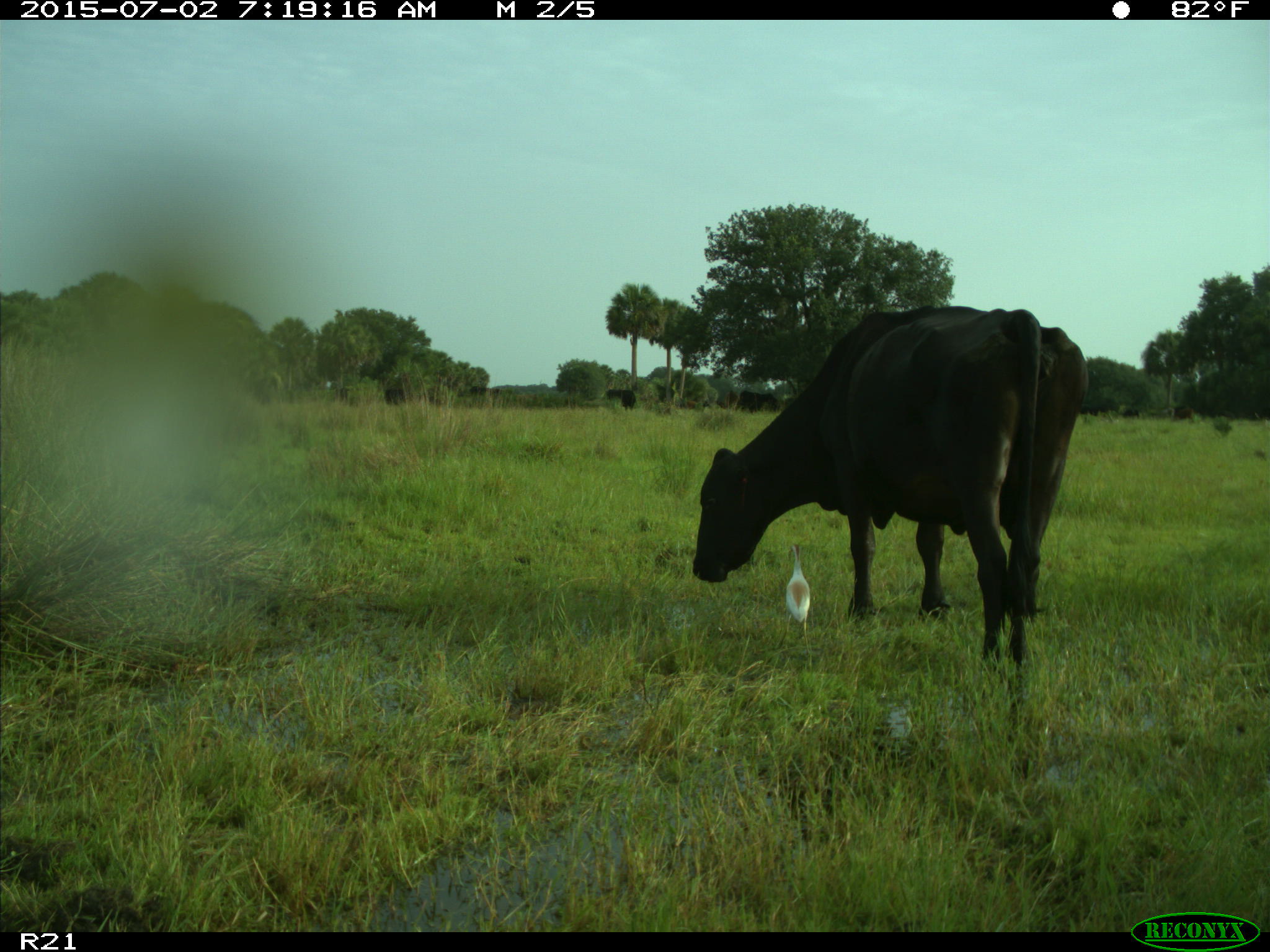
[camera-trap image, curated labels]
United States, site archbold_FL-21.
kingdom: Animalia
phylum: Chordata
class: Mammalia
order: Artiodactyla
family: Bovidae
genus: Bos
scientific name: Bos taurus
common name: domestic cow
Bos taurus (domestic cow).